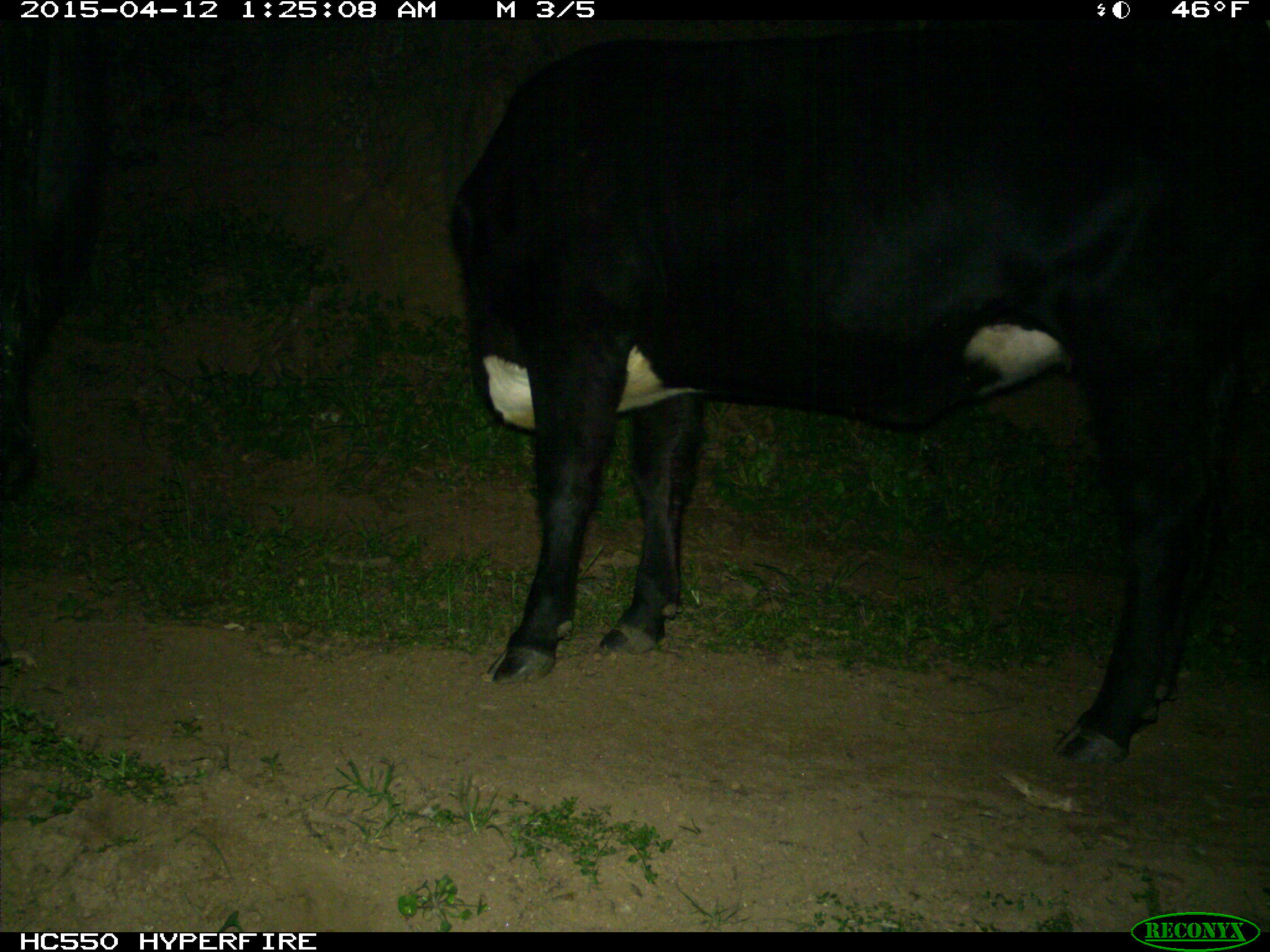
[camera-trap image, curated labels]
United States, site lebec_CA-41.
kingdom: Animalia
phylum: Chordata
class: Mammalia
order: Artiodactyla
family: Bovidae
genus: Bos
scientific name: Bos taurus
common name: domestic cow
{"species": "Bos taurus (domestic cow)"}